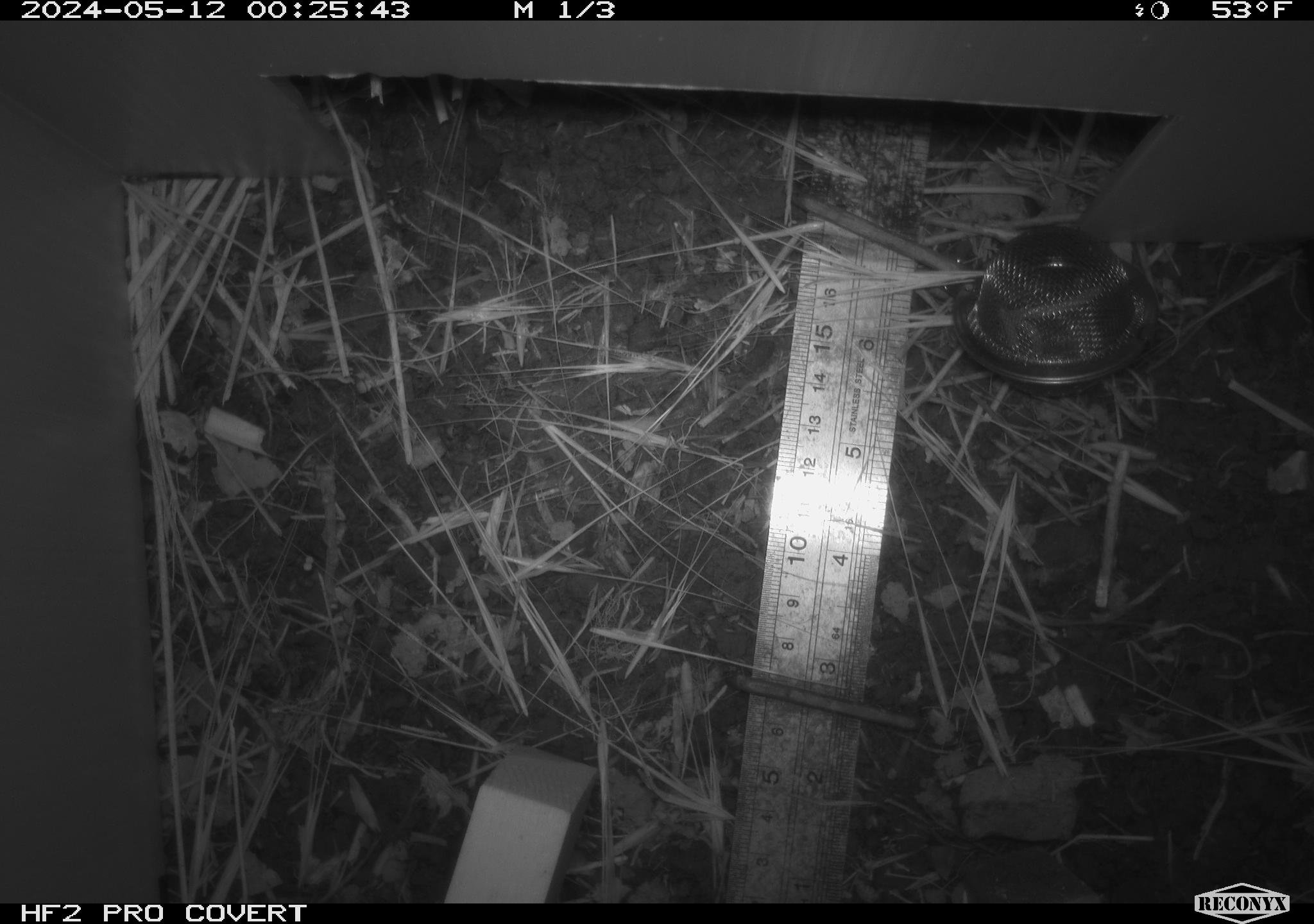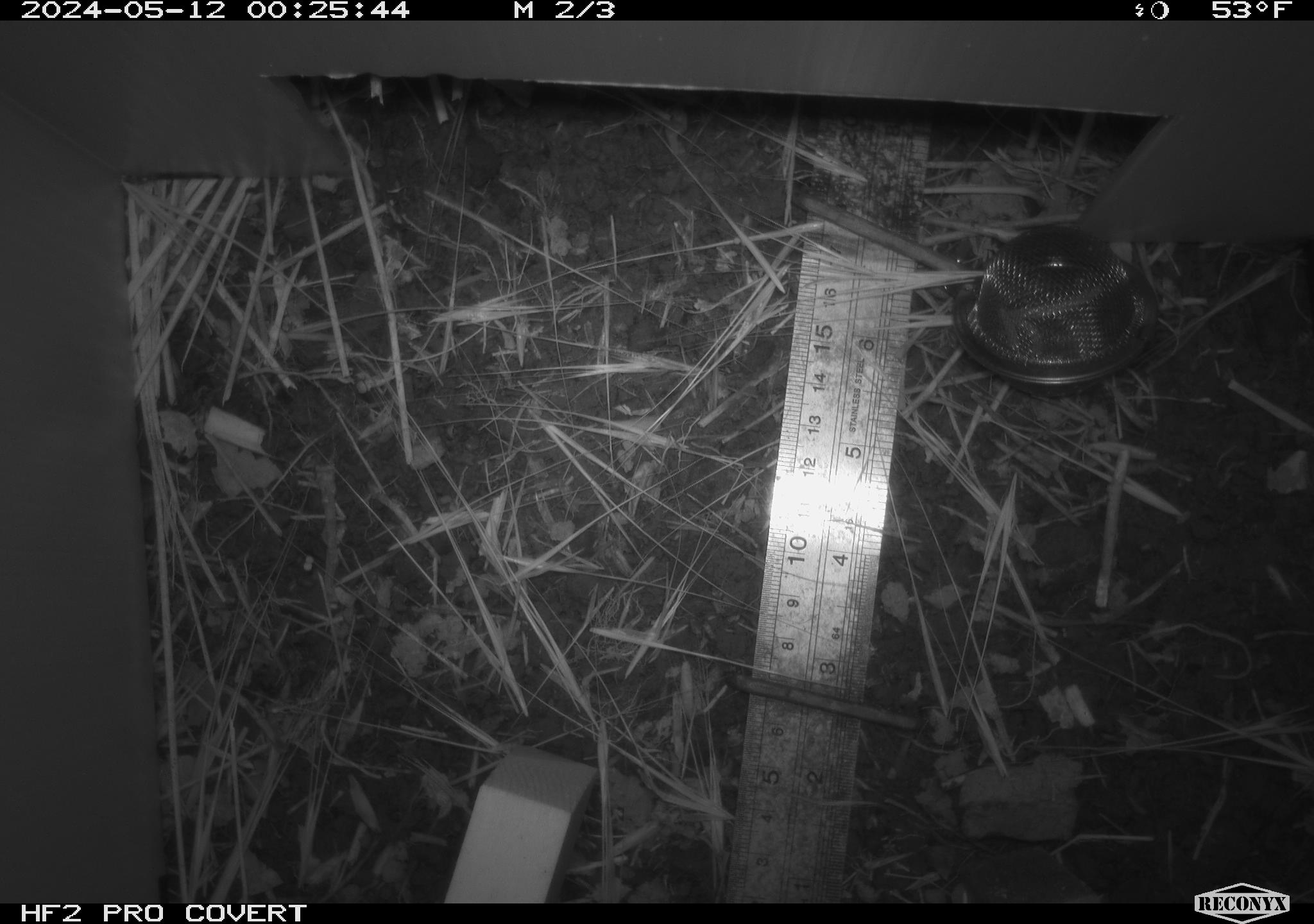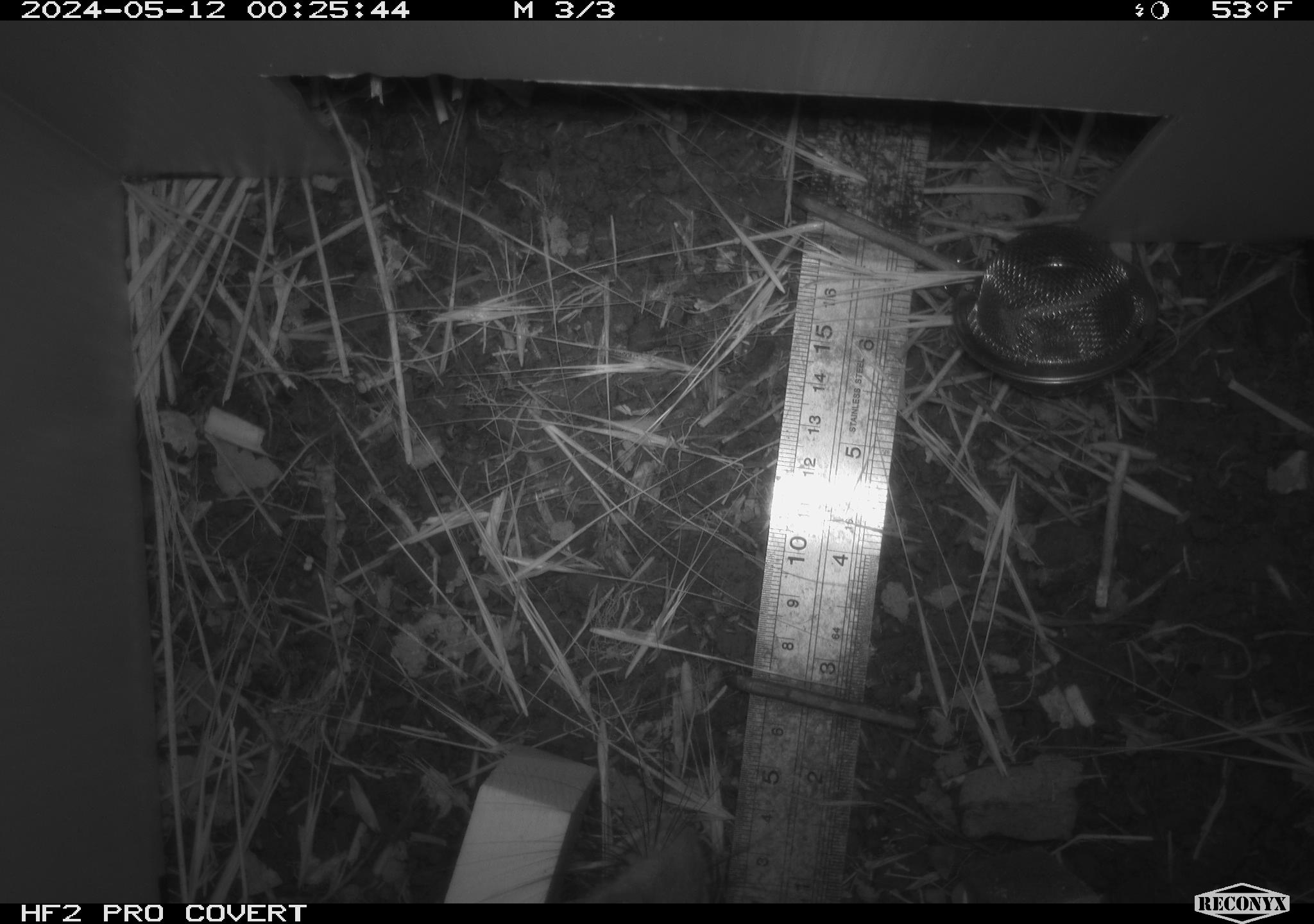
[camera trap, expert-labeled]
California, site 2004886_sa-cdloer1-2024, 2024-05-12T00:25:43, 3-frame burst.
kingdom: Animalia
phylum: Chordata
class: Mammalia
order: Rodentia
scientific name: Rodentia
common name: woodrat or rat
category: woodrat or rat species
Woodrat or rat species (woodrat or rat) (Rodentia).